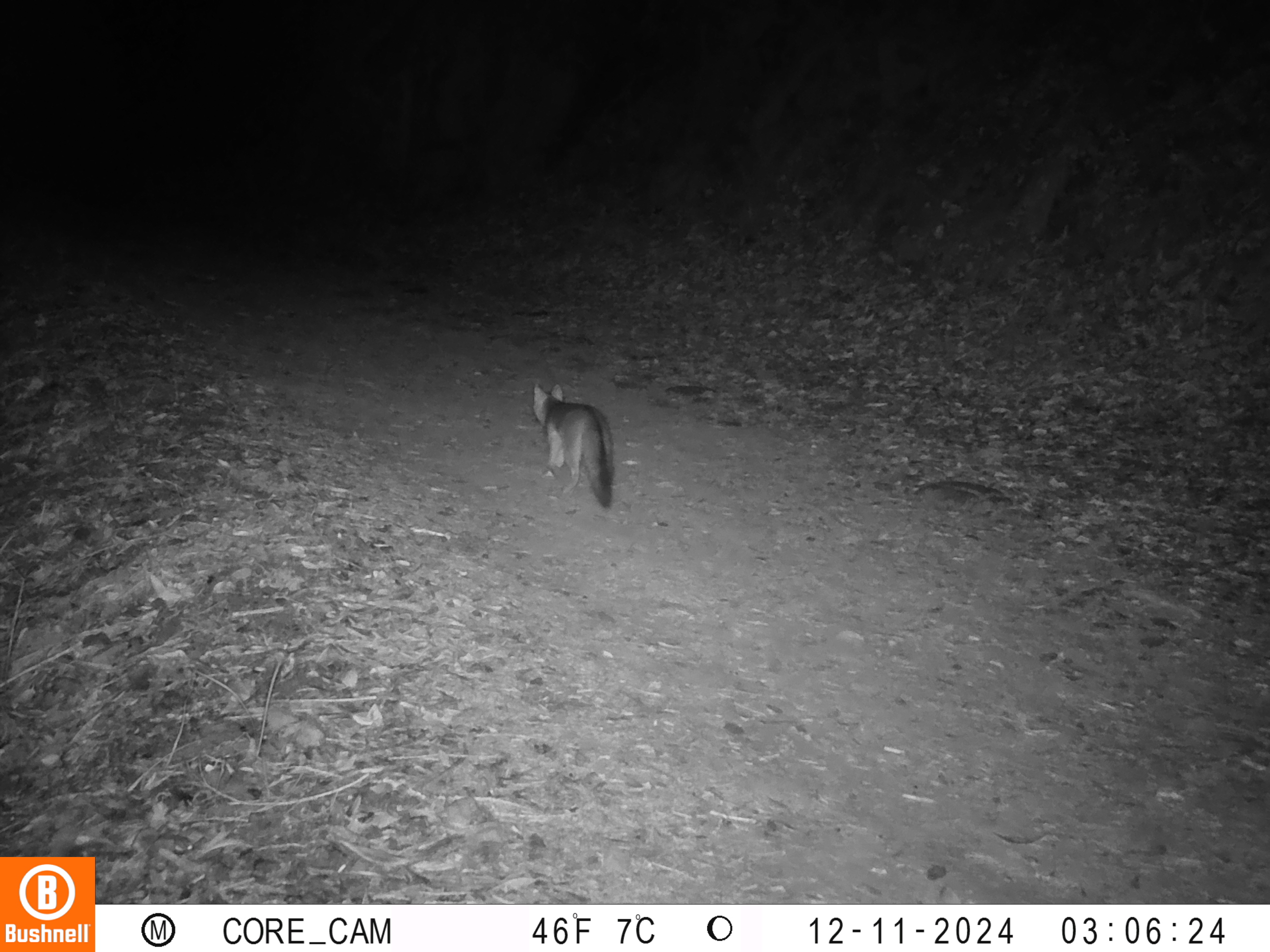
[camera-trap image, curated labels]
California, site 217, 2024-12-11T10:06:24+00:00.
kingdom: Animalia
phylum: Chordata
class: Mammalia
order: Carnivora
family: Canidae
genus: Urocyon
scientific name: Urocyon cinereoargenteus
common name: gray fox